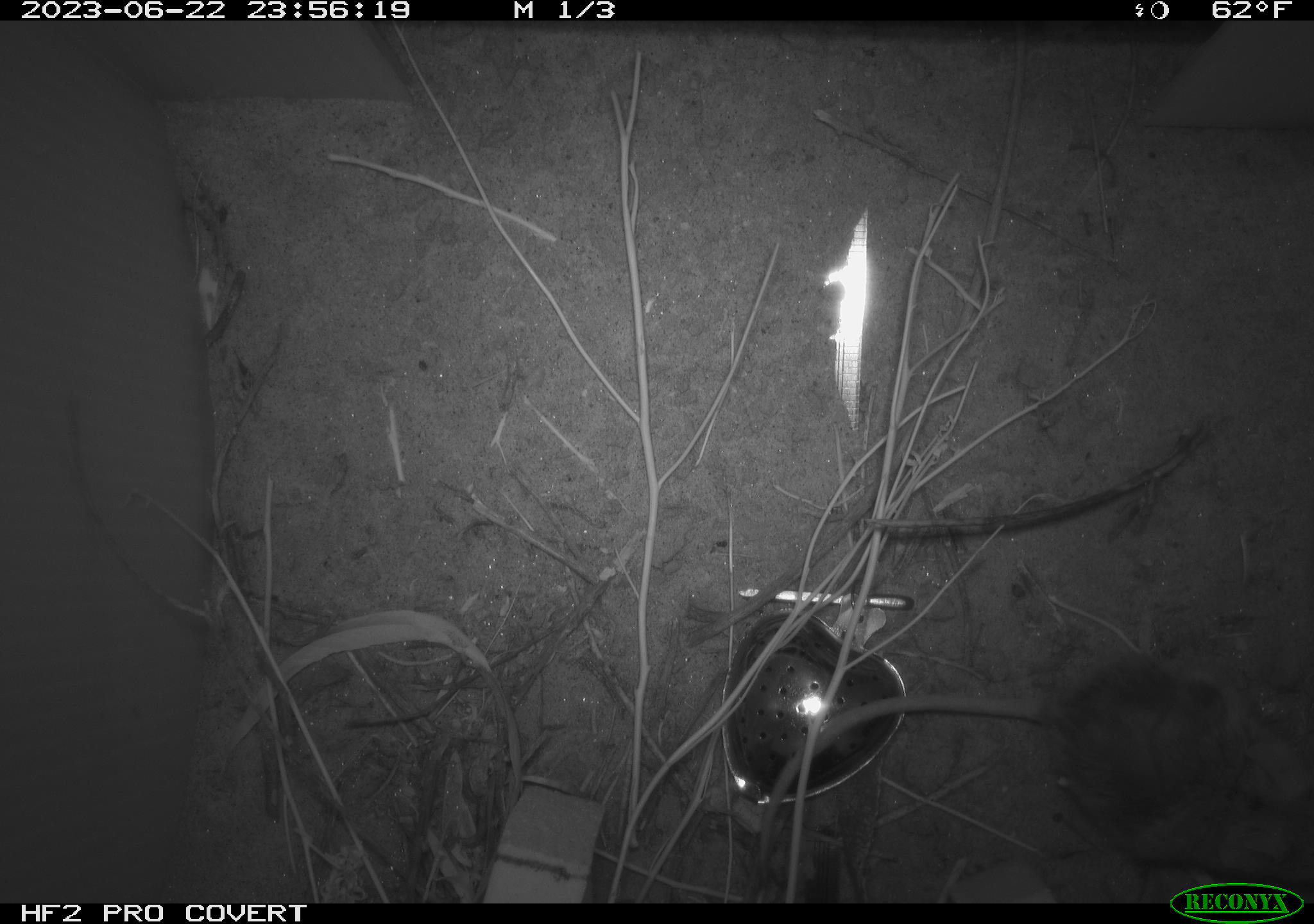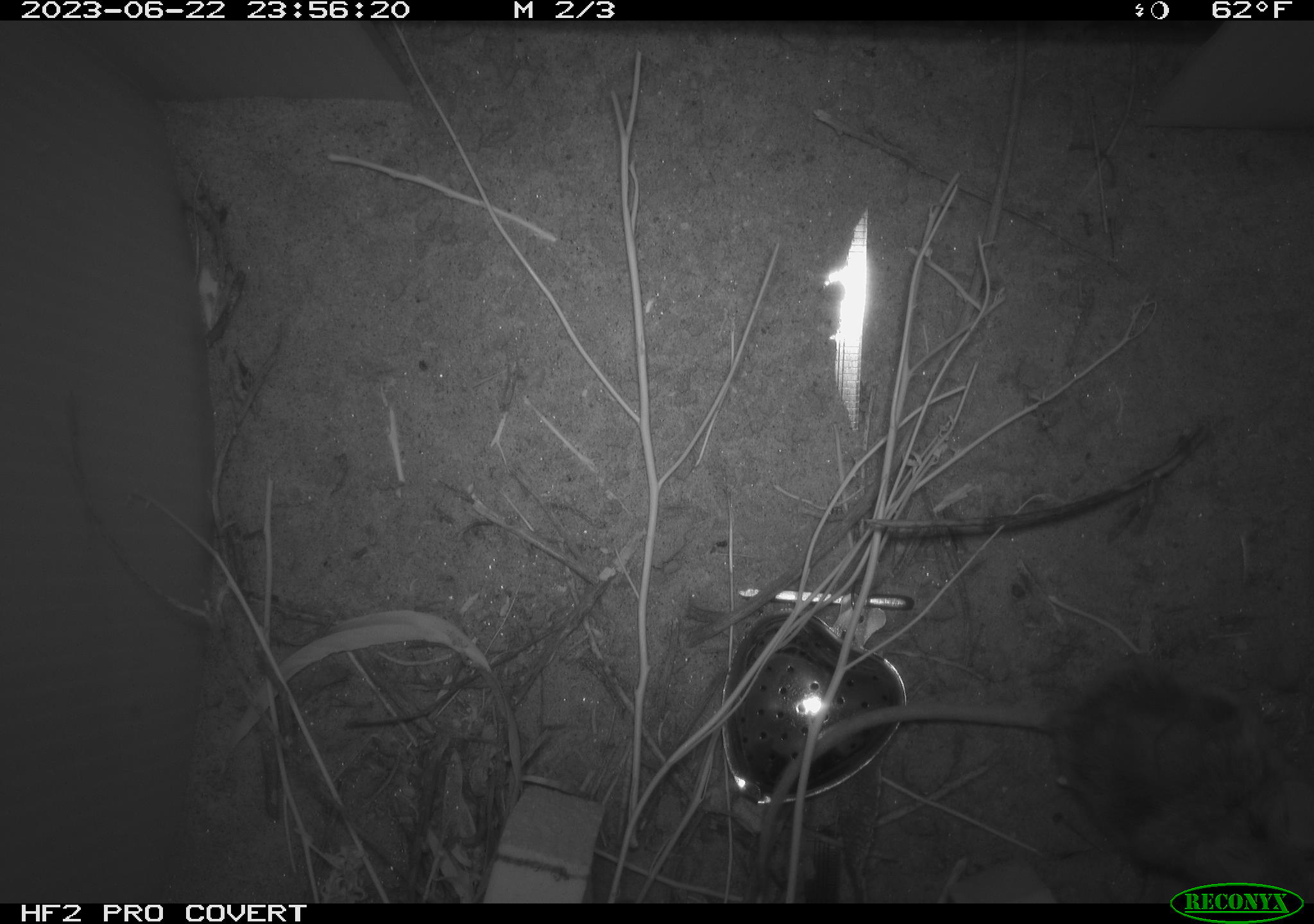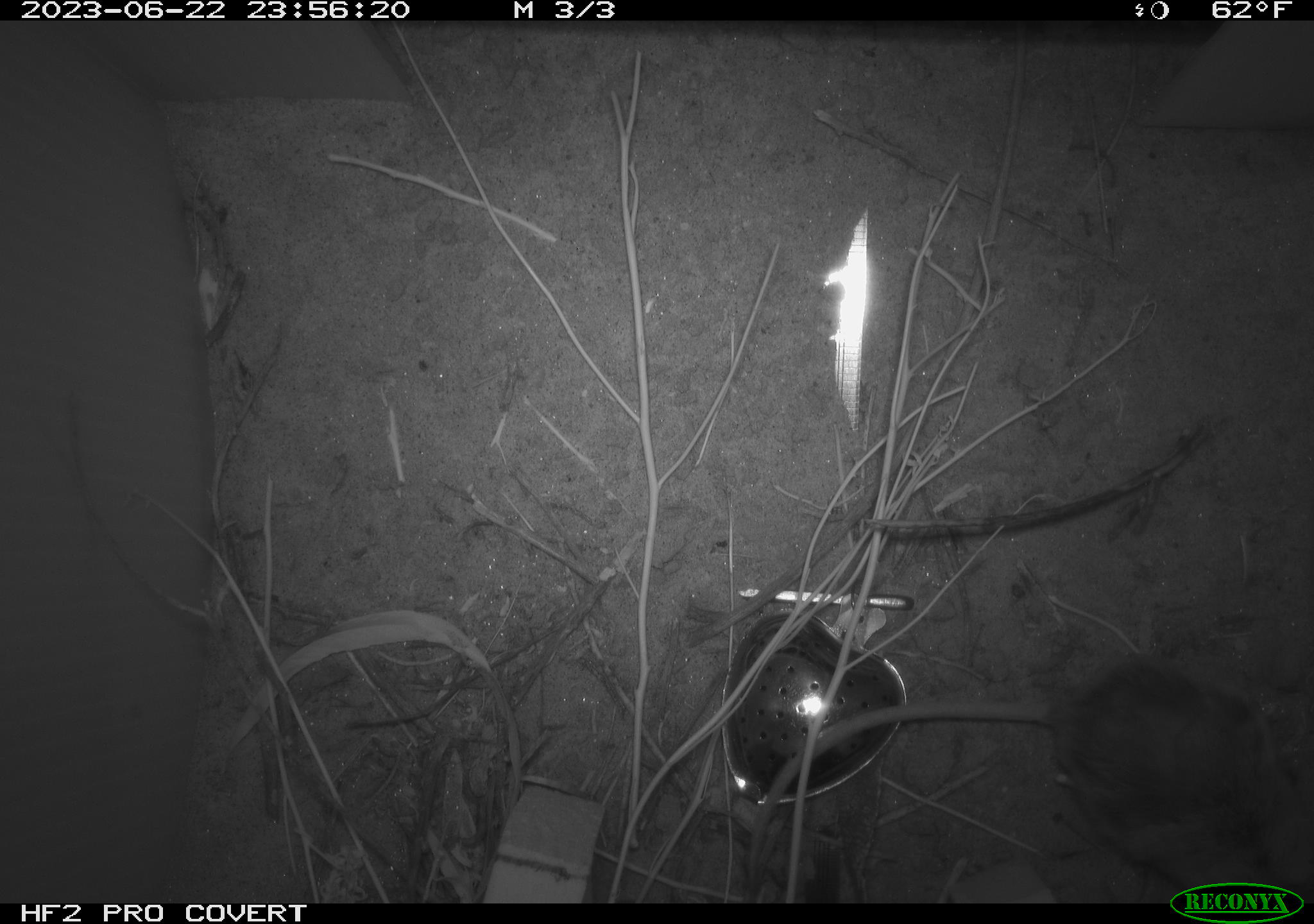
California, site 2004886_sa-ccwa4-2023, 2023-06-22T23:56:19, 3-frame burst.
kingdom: Animalia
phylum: Chordata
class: Mammalia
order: Rodentia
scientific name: Rodentia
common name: mouse species